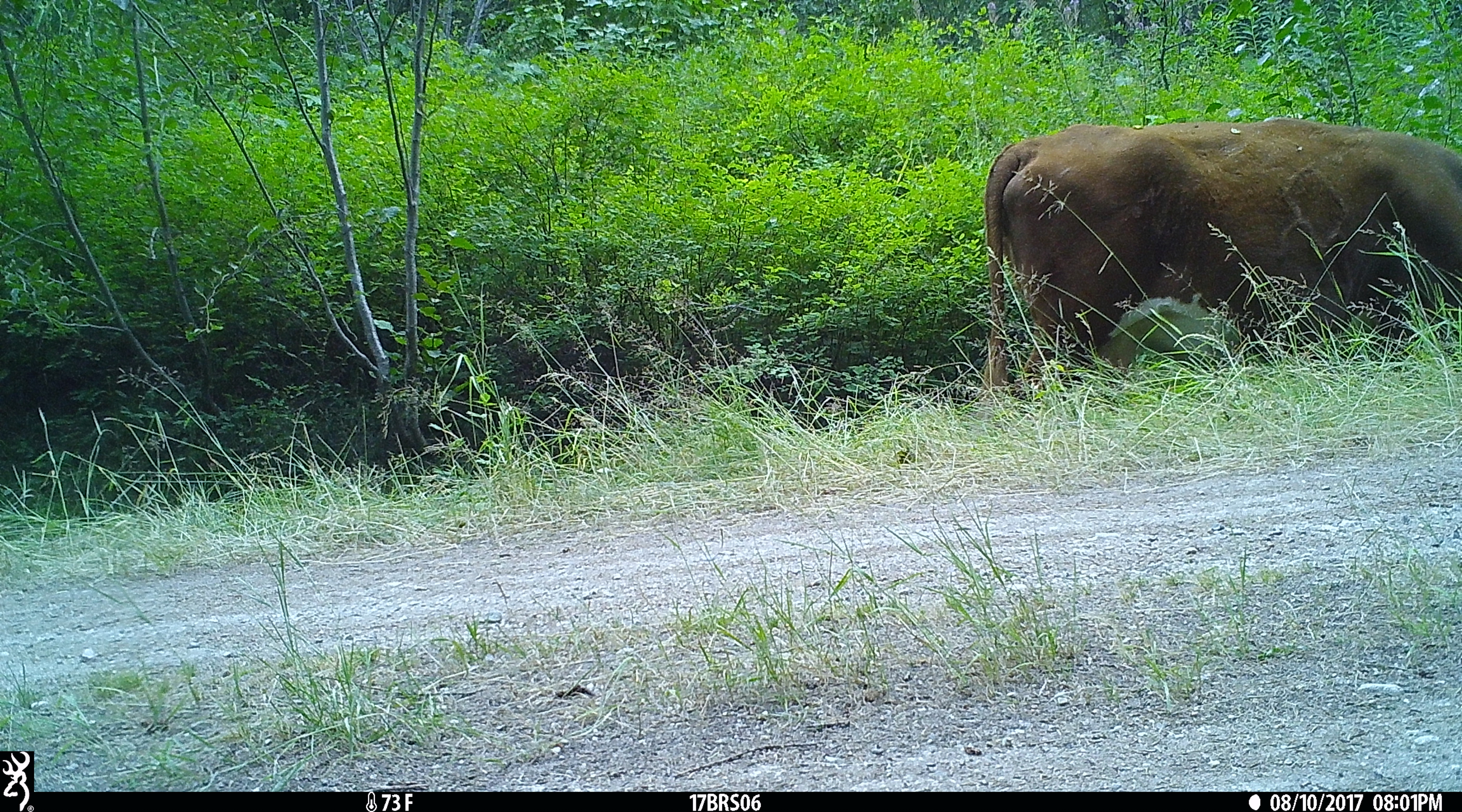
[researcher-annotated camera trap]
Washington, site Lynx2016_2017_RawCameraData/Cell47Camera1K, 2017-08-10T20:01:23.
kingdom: Animalia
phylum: Chordata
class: Mammalia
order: Artiodactyla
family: Bovidae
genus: Bos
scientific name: Bos taurus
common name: domestic cattle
Domestic cattle (Bos taurus). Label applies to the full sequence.